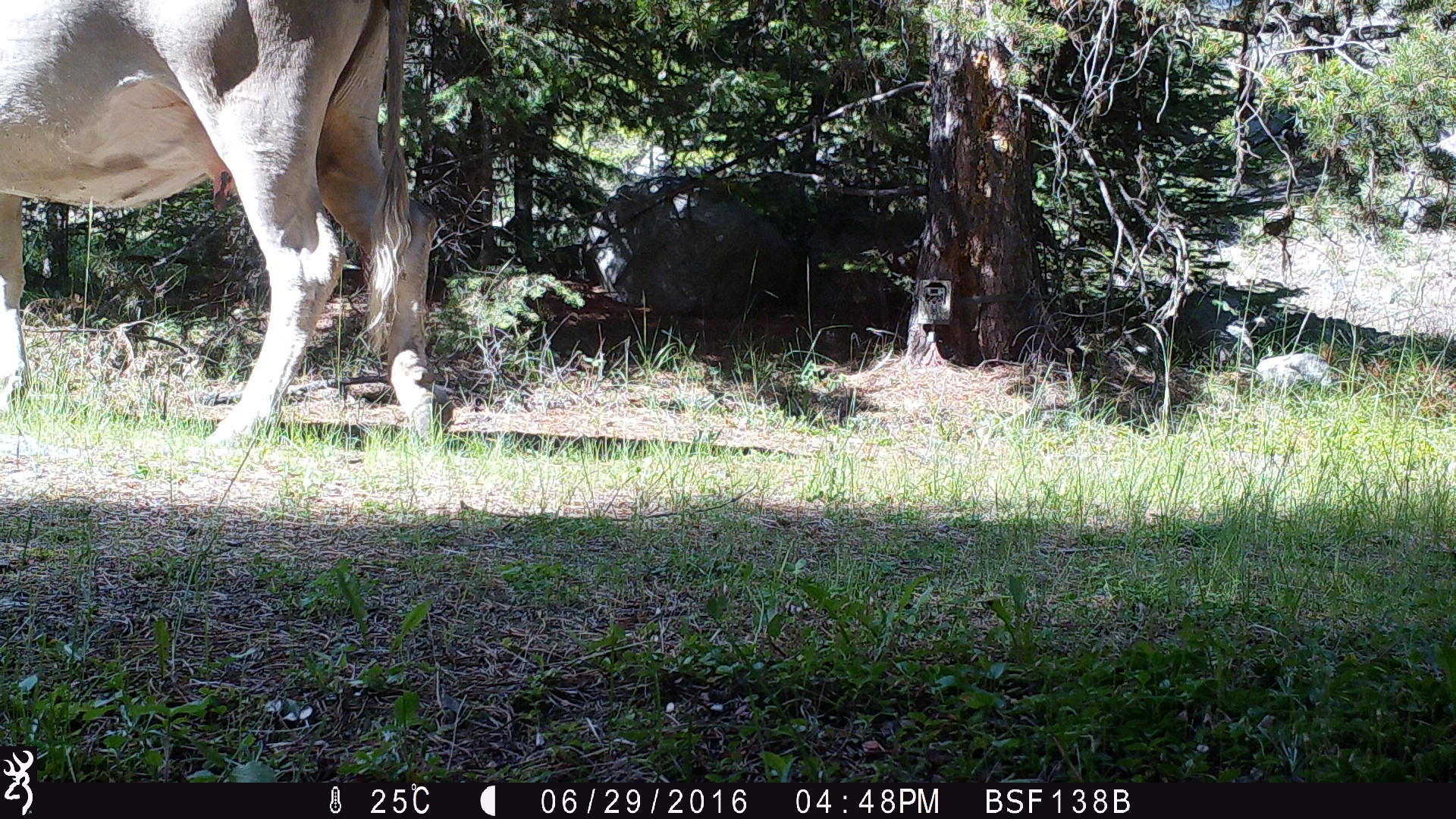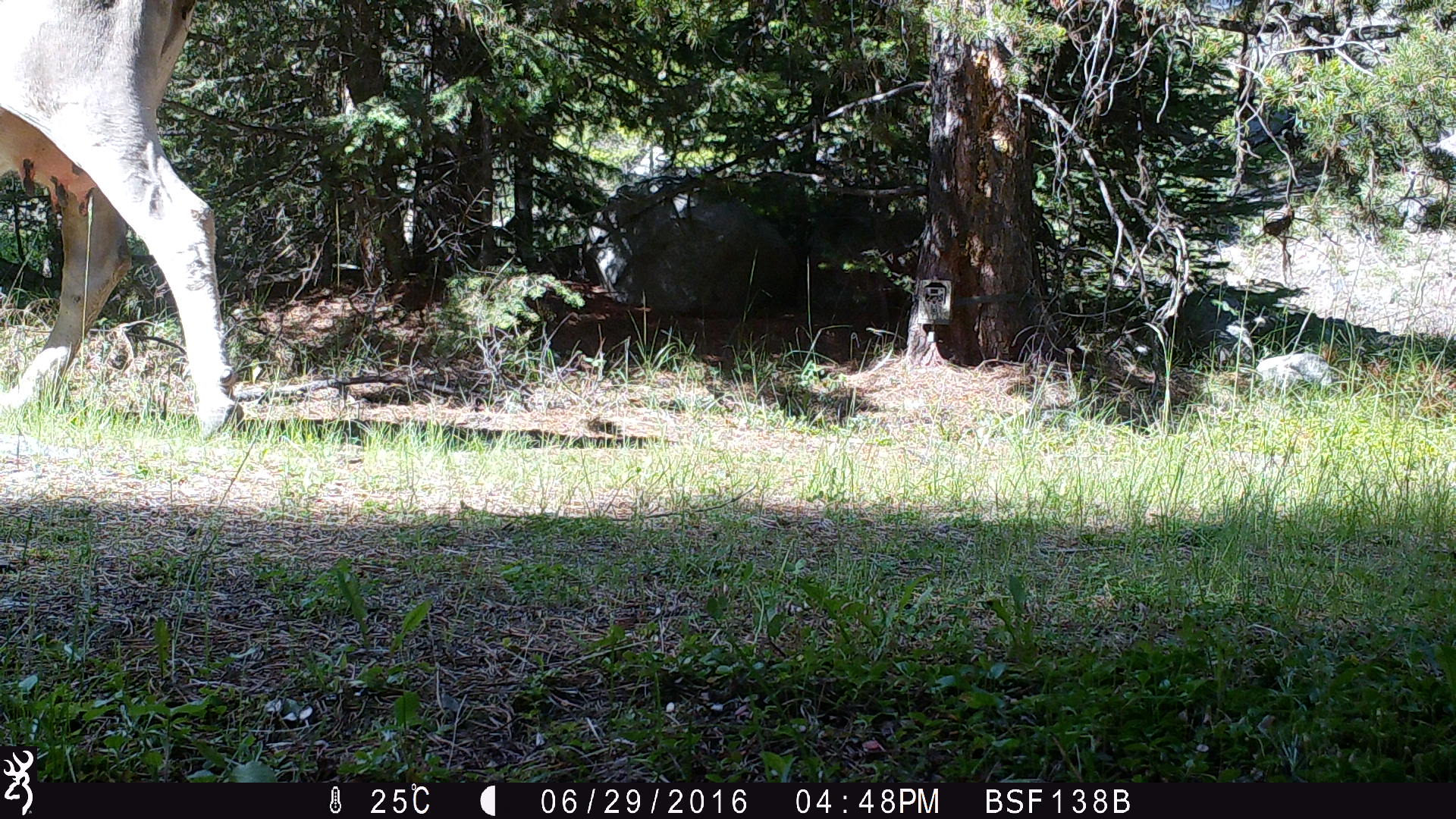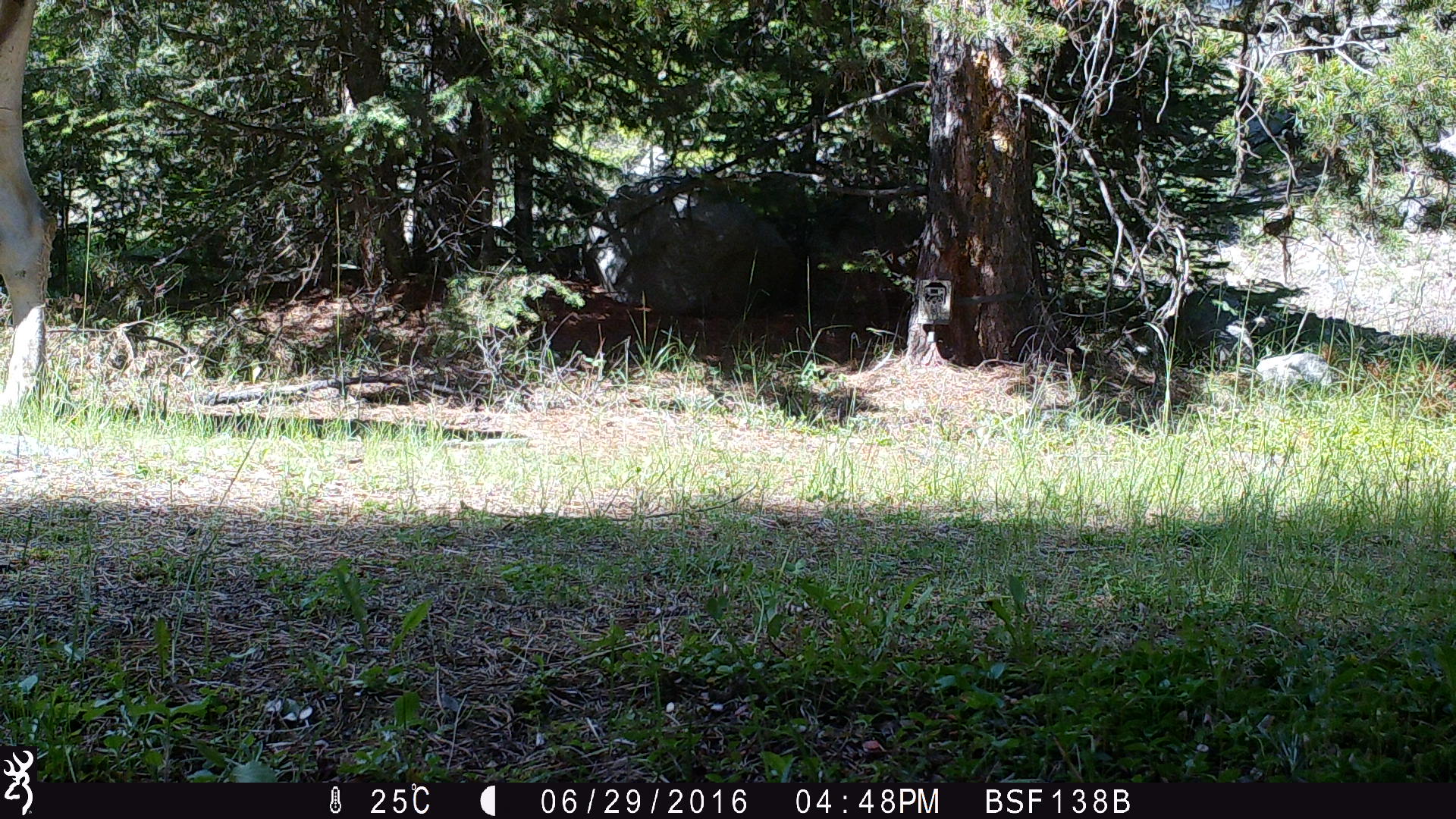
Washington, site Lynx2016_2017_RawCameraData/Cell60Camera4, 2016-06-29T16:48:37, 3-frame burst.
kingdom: Animalia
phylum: Chordata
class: Mammalia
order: Artiodactyla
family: Bovidae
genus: Bos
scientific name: Bos taurus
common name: domestic cattle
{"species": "domestic cattle (Bos taurus)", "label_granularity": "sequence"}